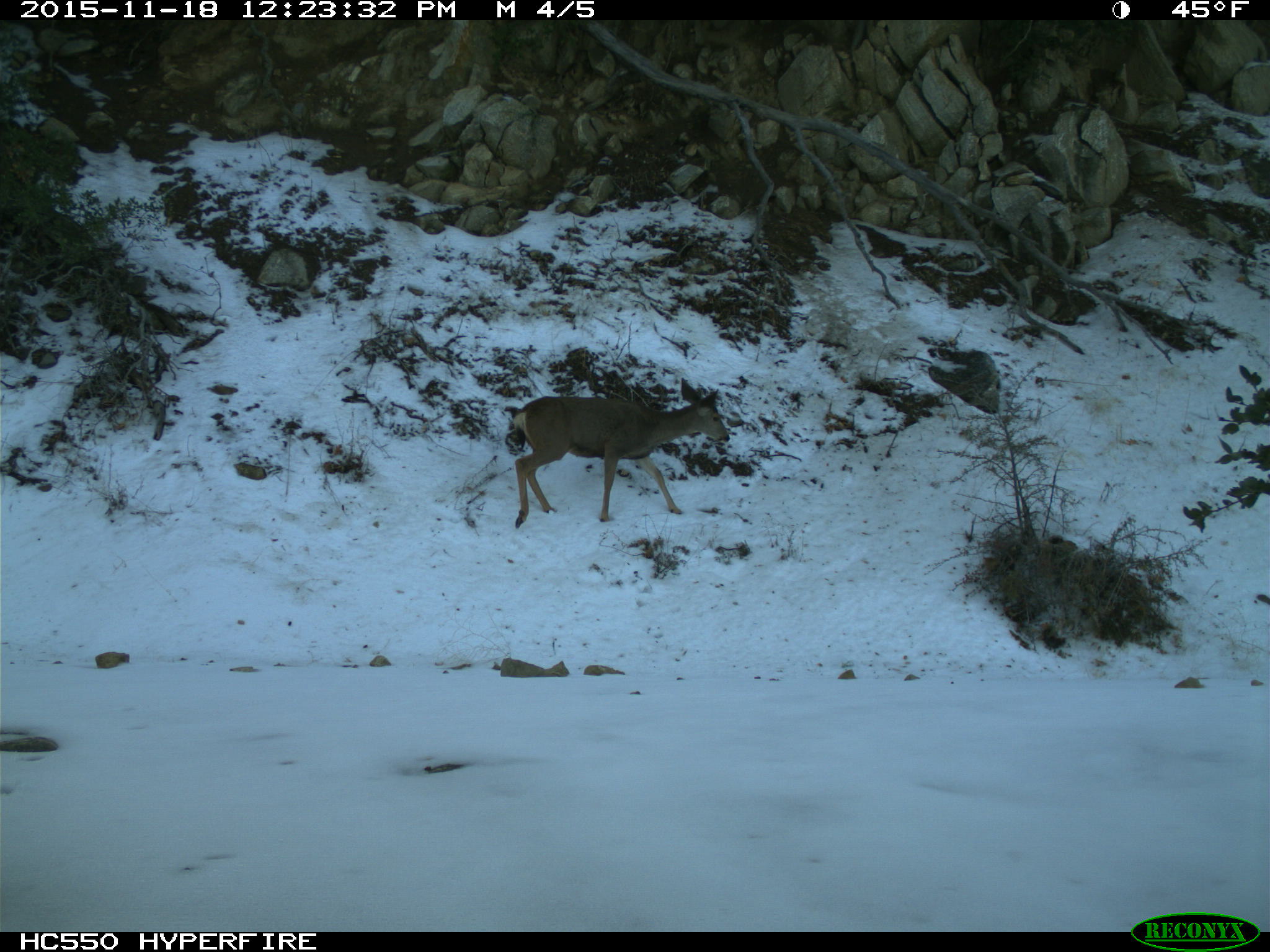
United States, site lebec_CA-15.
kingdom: Animalia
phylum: Chordata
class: Mammalia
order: Artiodactyla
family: Cervidae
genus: Odocoileus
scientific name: Odocoileus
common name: deer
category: unidentified deer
Unidentified deer (deer) (Odocoileus).